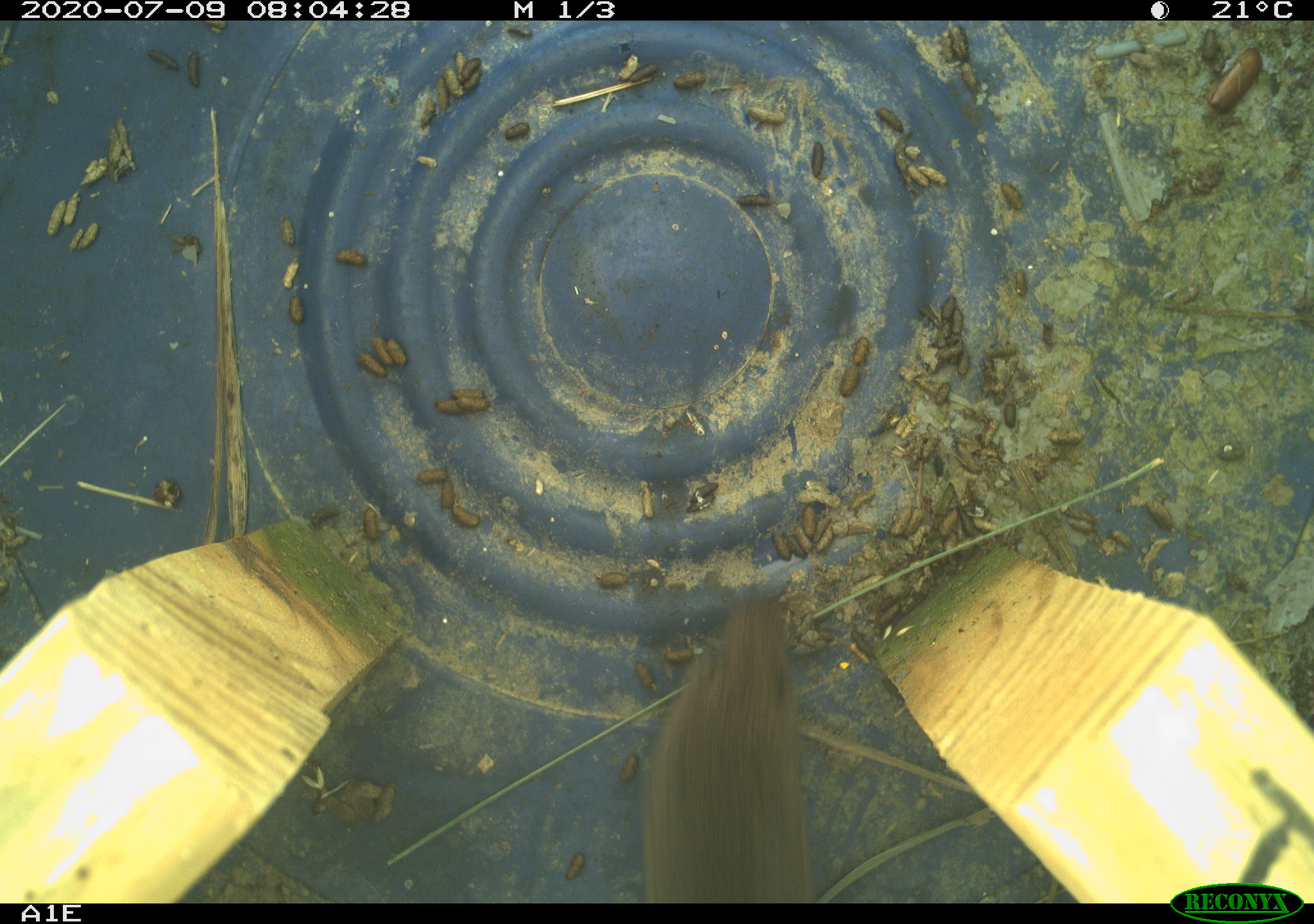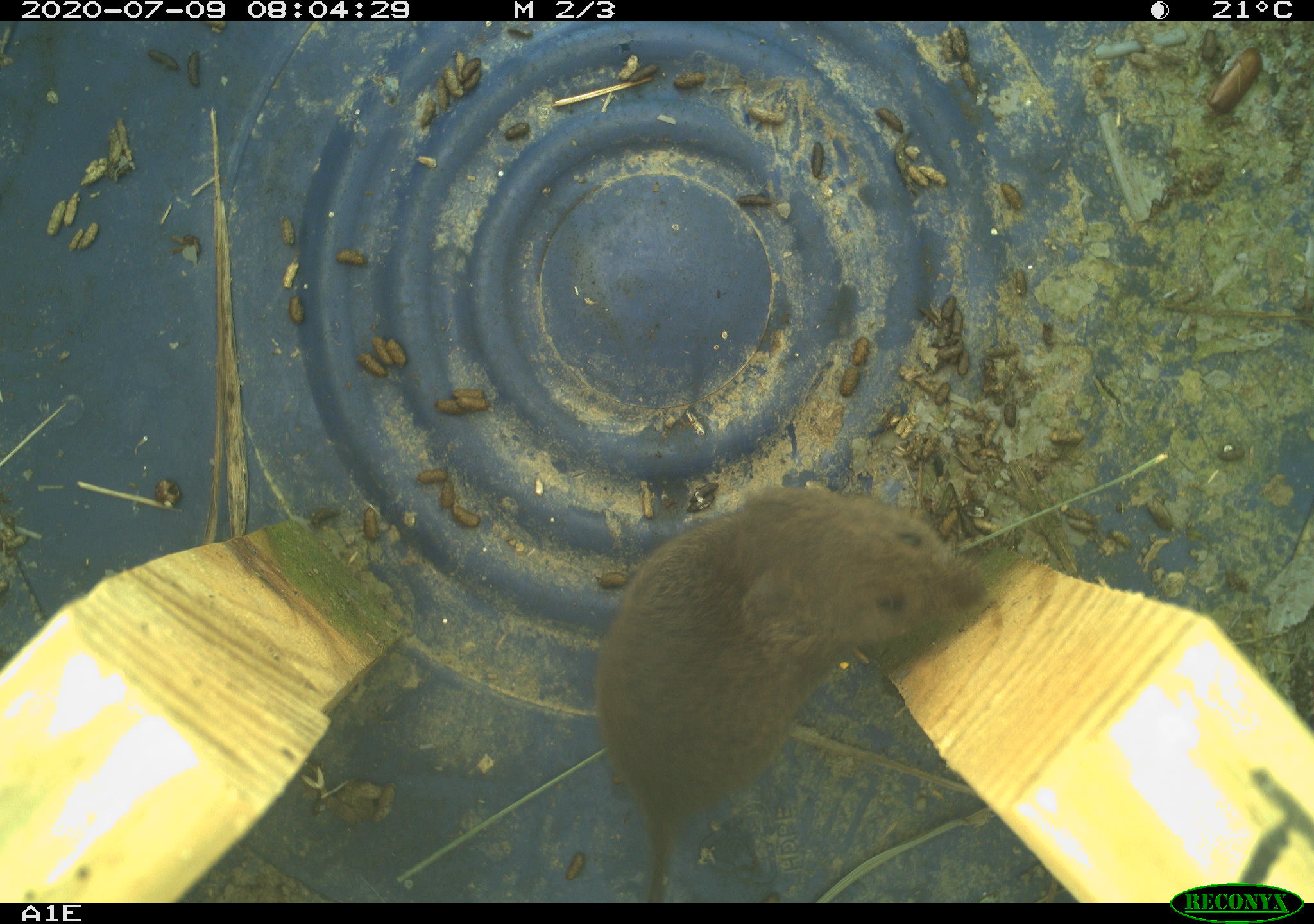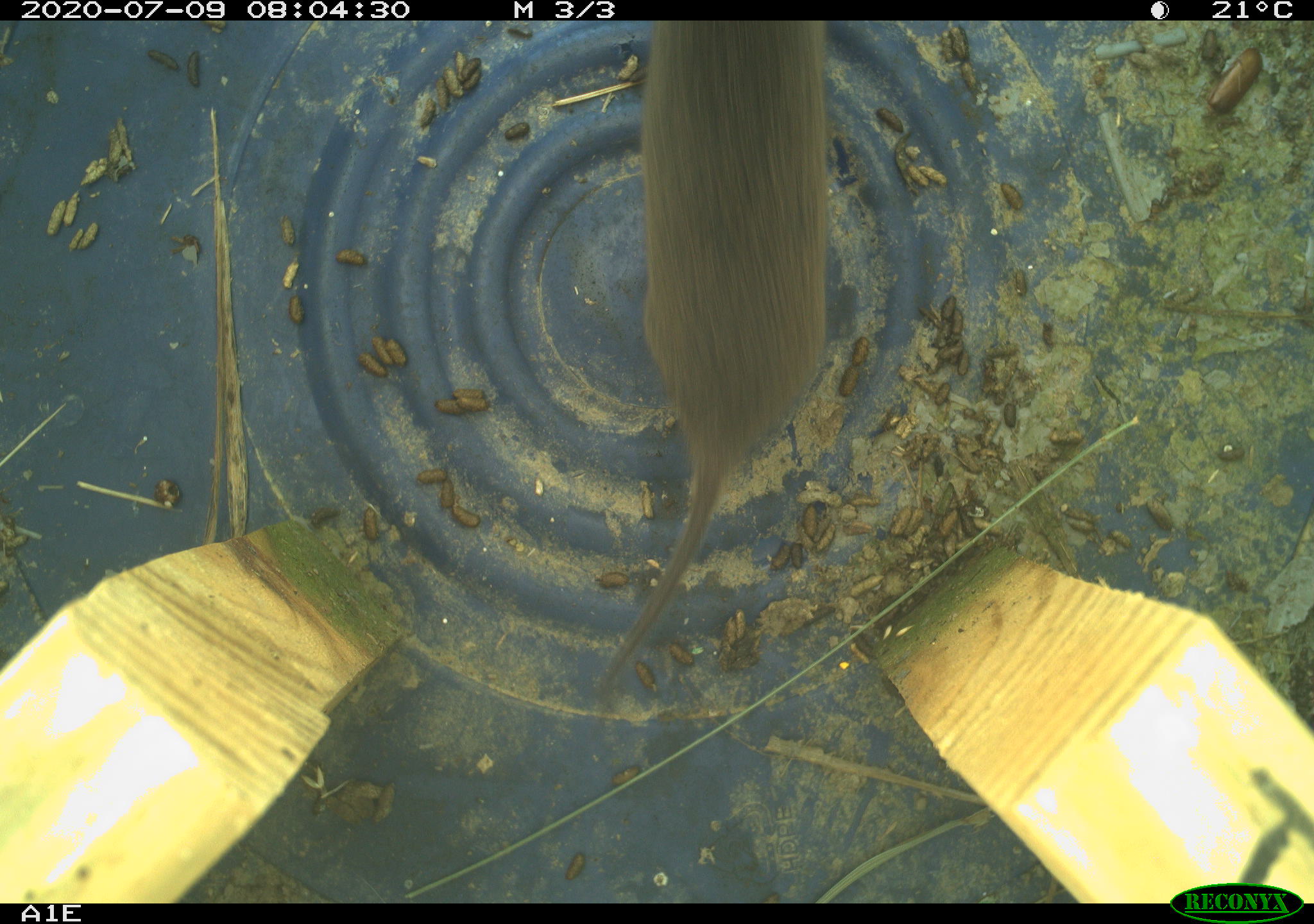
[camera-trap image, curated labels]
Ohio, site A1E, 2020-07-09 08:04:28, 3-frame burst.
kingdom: Animalia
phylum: Chordata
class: Mammalia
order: Rodentia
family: Cricetidae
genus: Microtus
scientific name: Microtus pennsylvanicus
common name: meadow vole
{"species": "meadow vole (Microtus pennsylvanicus)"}